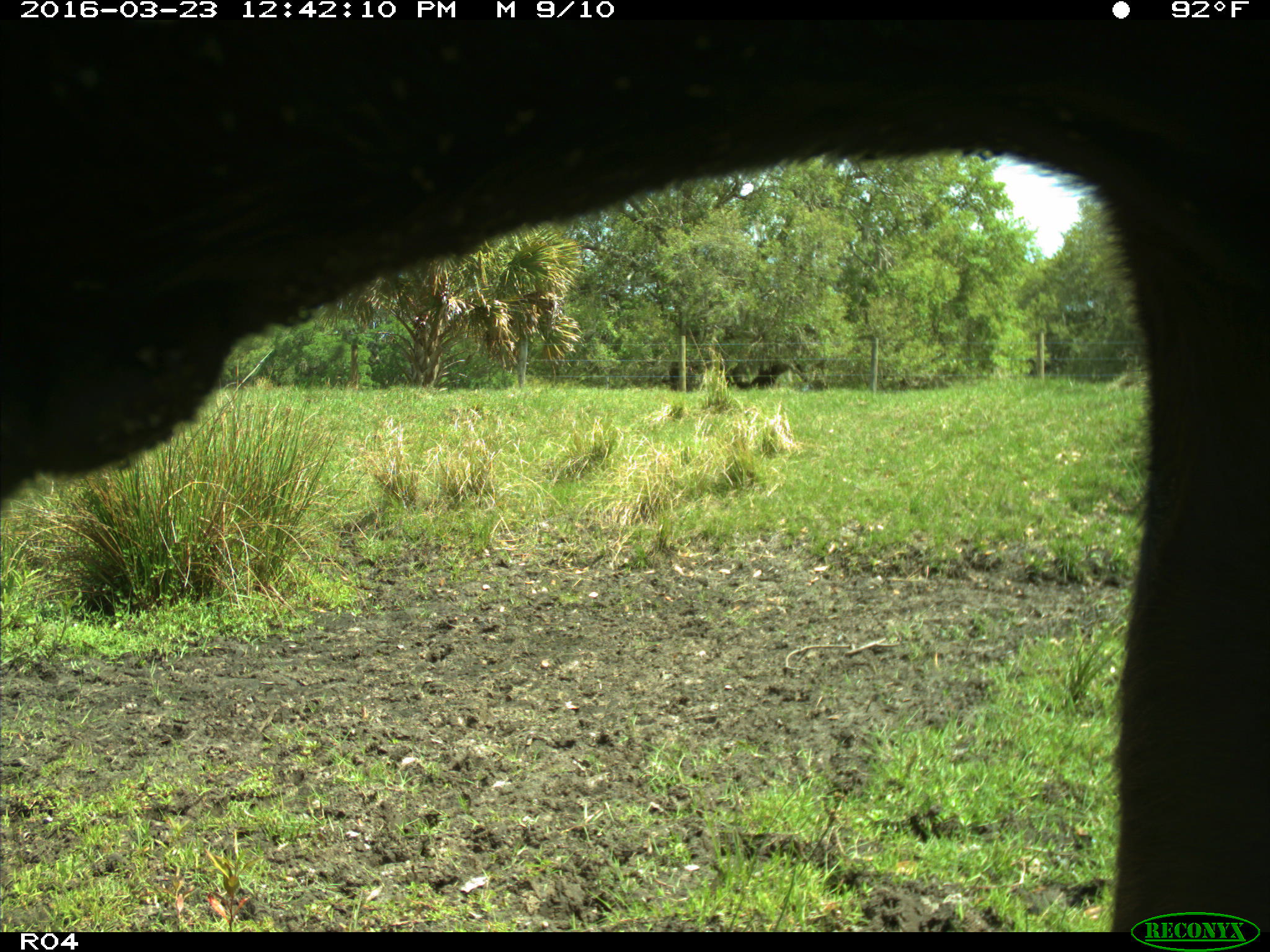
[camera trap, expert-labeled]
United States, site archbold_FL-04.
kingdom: Animalia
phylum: Chordata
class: Mammalia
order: Artiodactyla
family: Bovidae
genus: Bos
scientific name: Bos taurus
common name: domestic cow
Bos taurus (domestic cow).